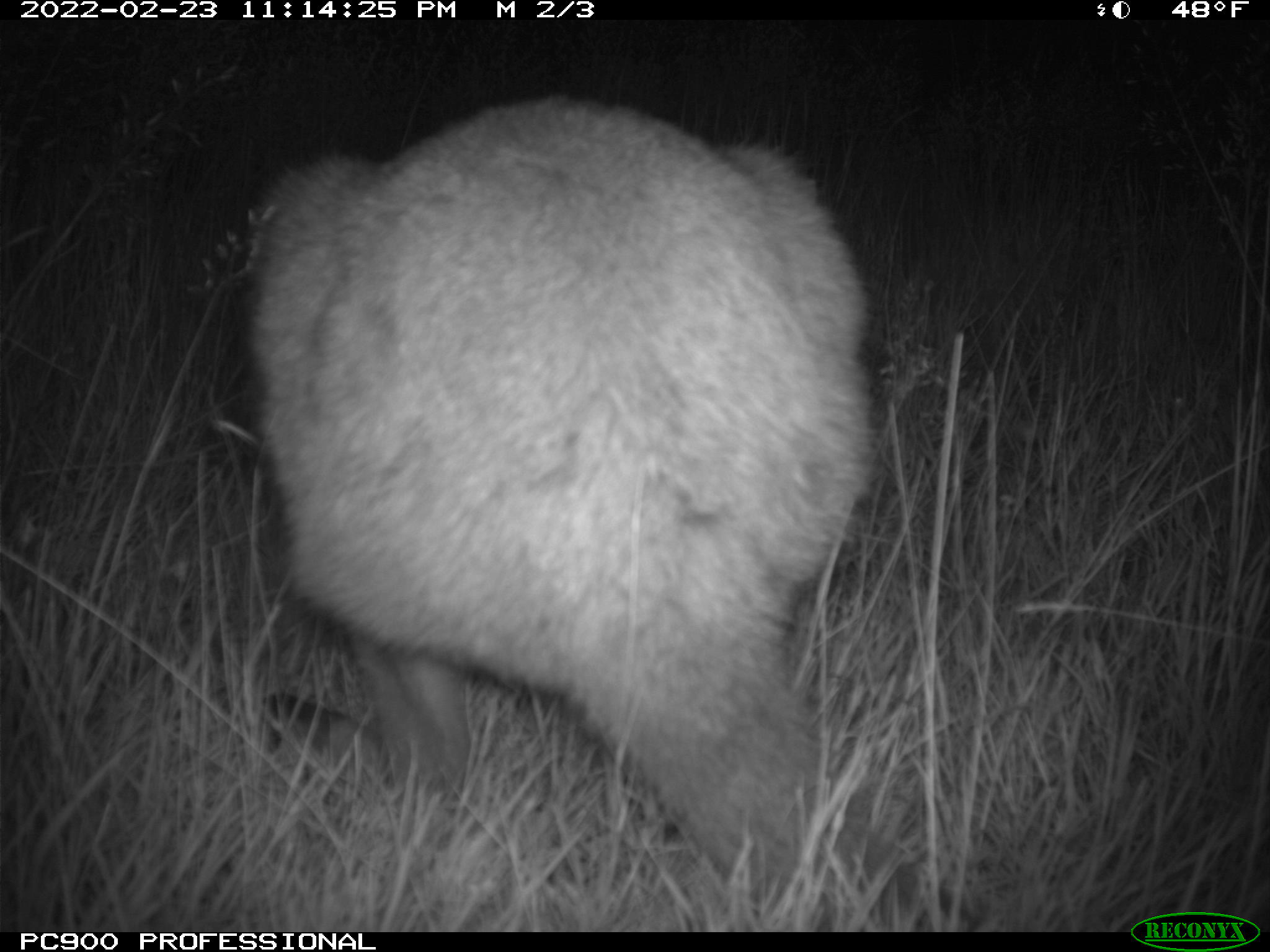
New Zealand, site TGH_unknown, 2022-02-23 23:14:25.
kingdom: Animalia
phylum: Chordata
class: Mammalia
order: Diprotodontia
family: Macropodidae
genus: Notamacropus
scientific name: Notamacropus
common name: wallaby